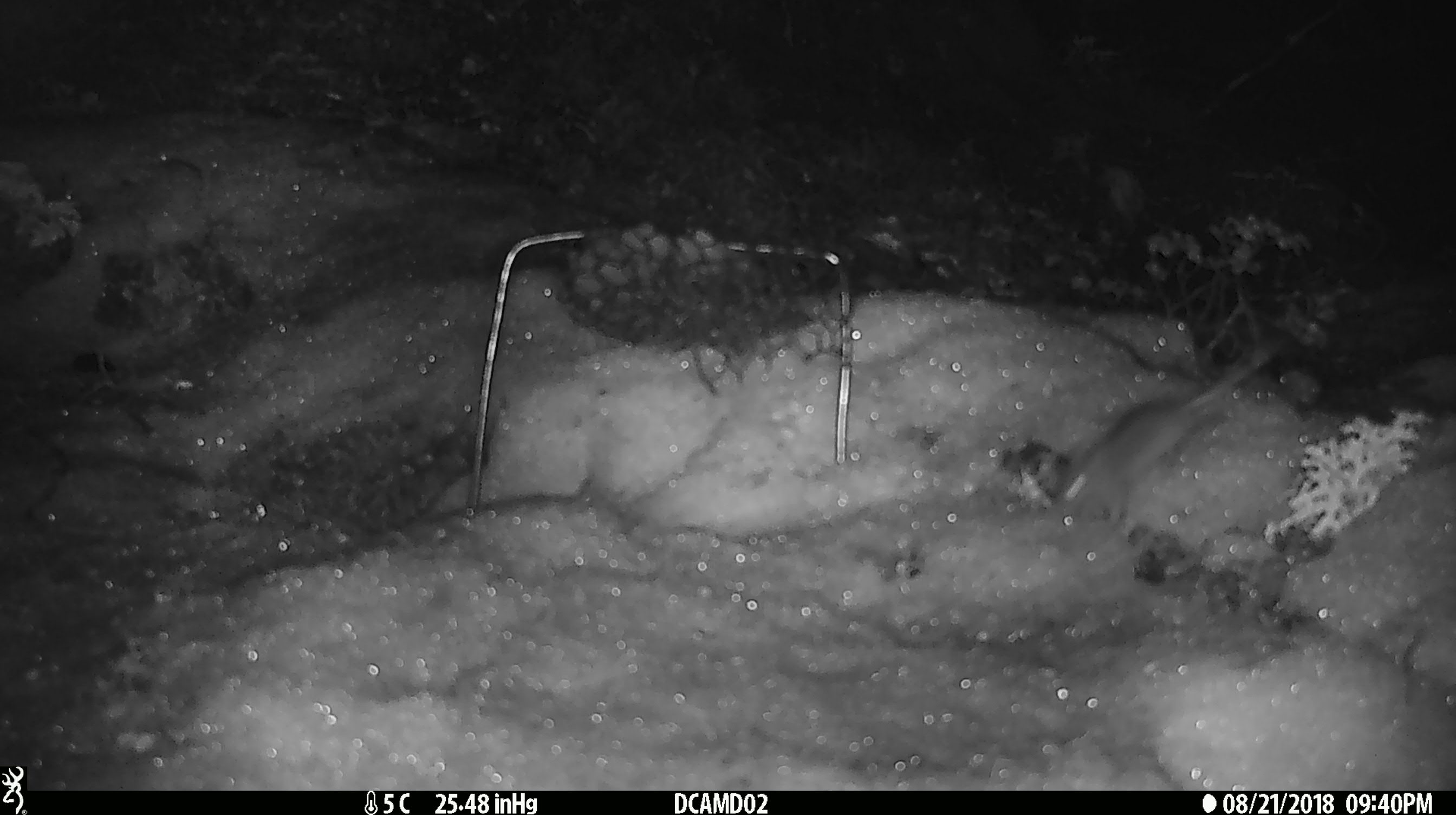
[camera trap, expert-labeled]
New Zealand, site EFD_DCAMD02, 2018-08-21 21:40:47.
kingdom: Animalia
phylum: Chordata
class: Mammalia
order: Rodentia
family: Muridae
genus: Mus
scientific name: Mus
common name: mouse